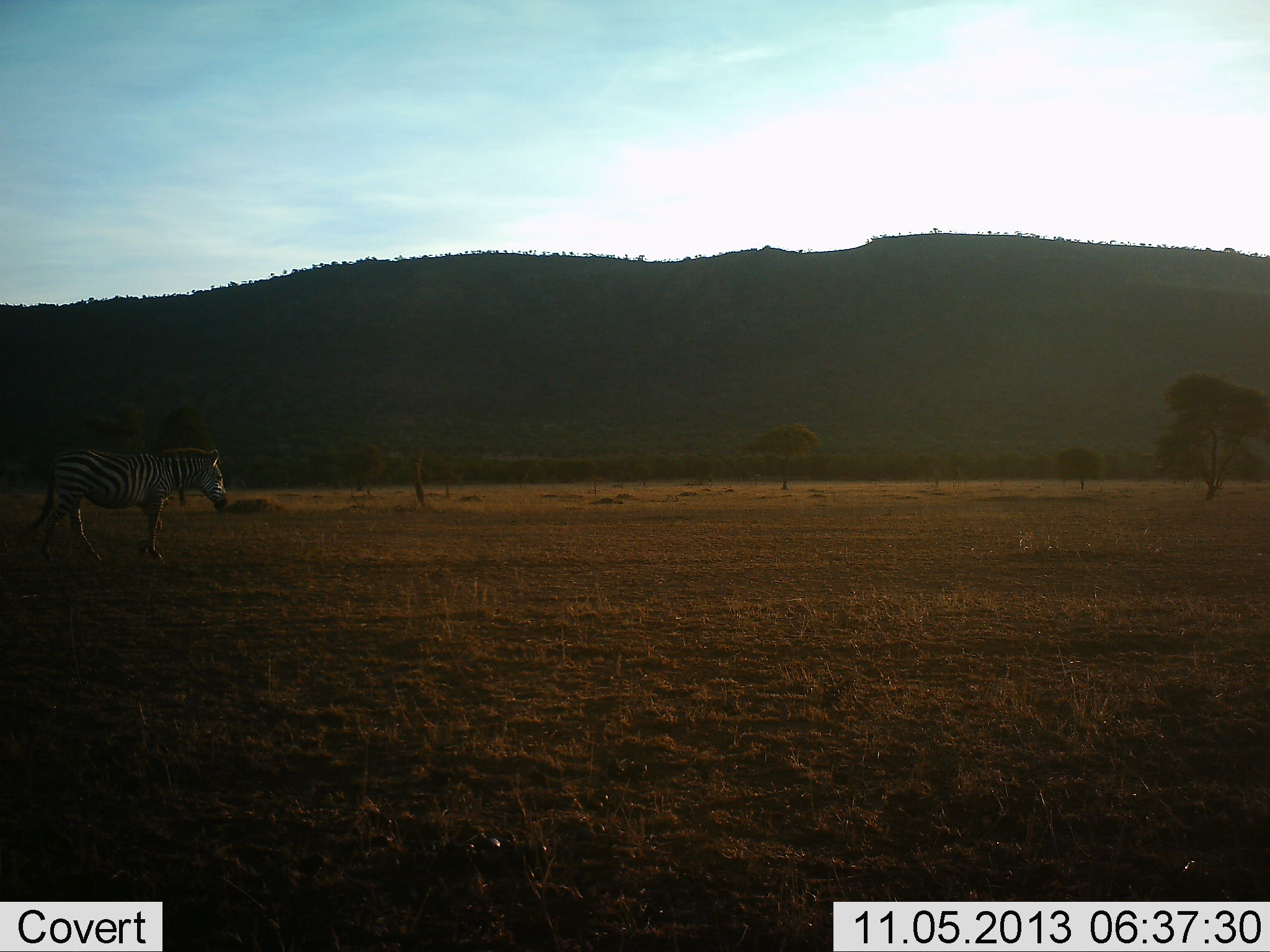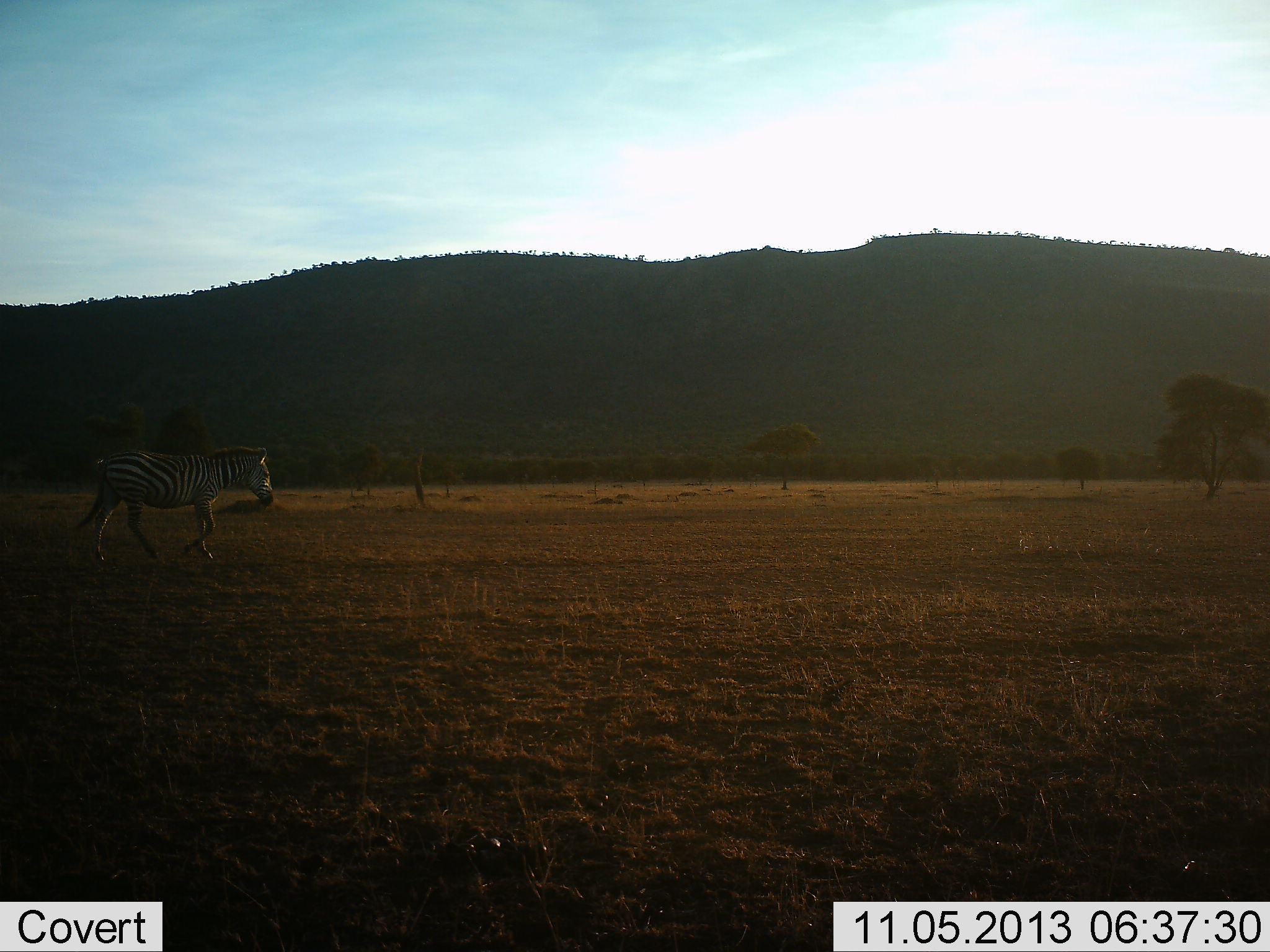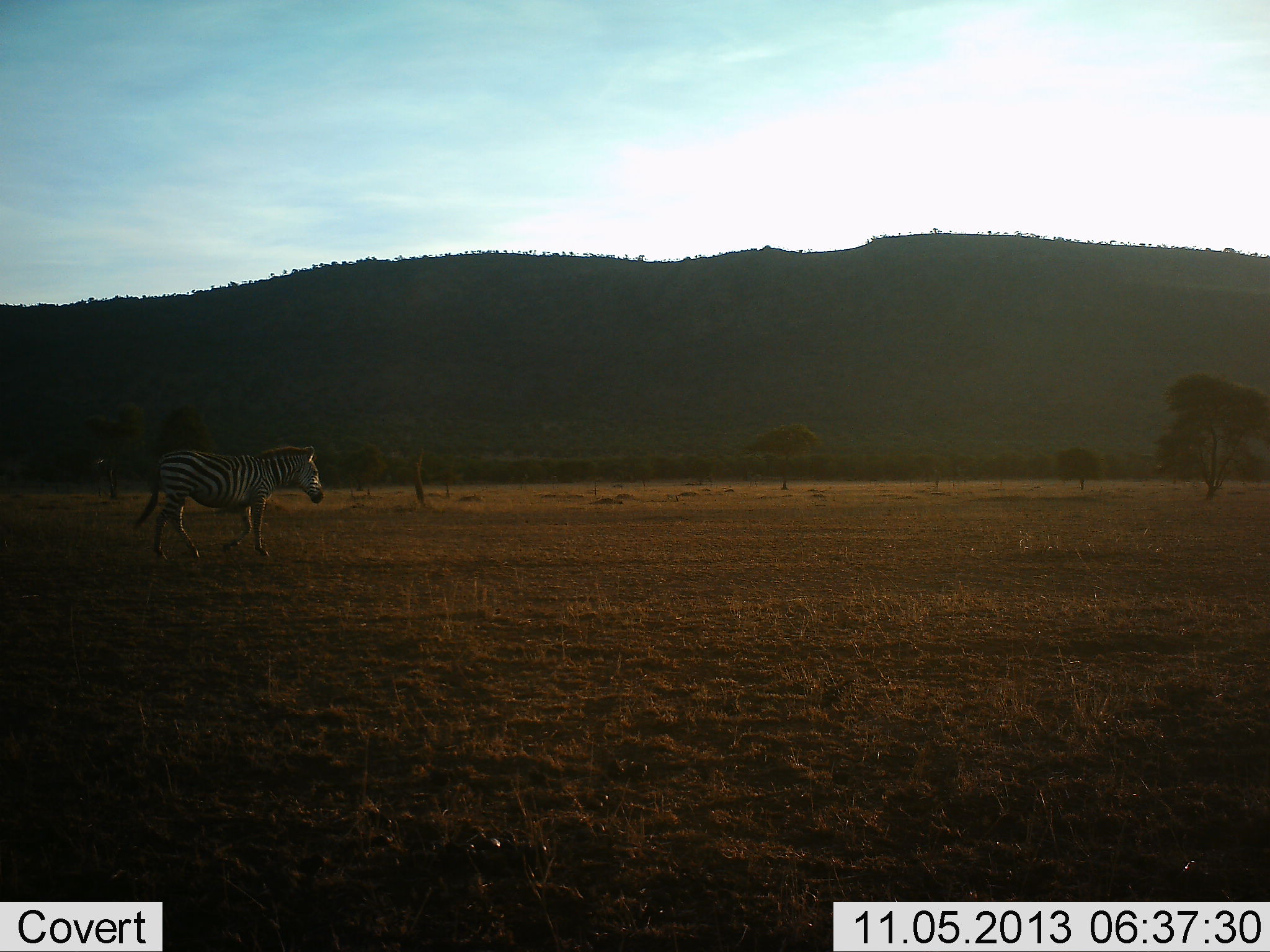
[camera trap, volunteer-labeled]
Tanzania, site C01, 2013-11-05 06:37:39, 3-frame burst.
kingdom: Animalia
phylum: Chordata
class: Mammalia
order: Perissodactyla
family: Equidae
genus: Equus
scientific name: Equus quagga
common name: plains zebra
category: zebra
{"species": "zebra (plains zebra) (Equus quagga)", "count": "1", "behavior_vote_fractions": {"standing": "0%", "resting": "0%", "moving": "100%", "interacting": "0%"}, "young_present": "0%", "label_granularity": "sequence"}